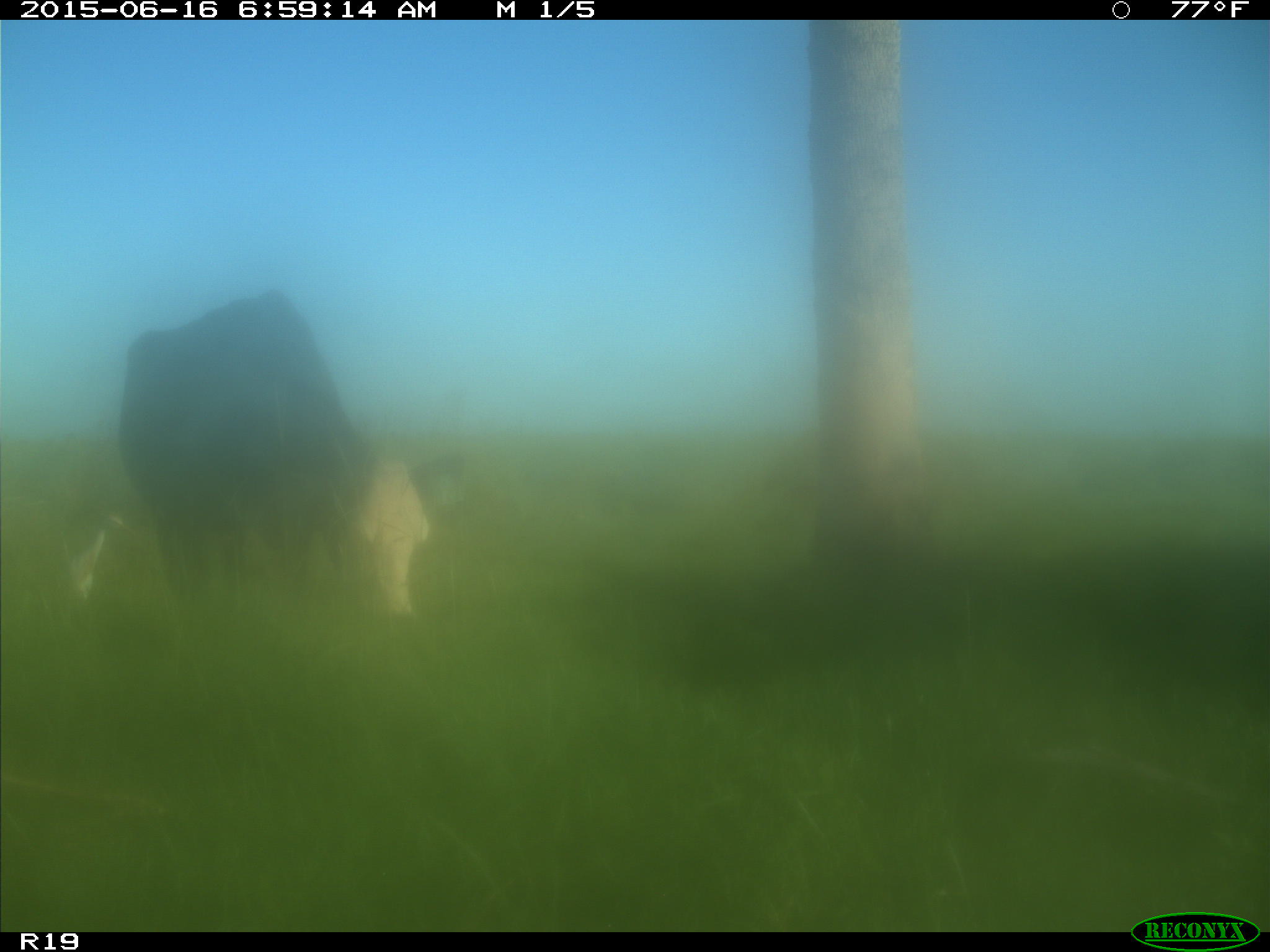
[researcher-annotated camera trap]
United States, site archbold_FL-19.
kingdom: Animalia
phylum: Chordata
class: Mammalia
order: Artiodactyla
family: Bovidae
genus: Bos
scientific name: Bos taurus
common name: domestic cow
Bos taurus (domestic cow).